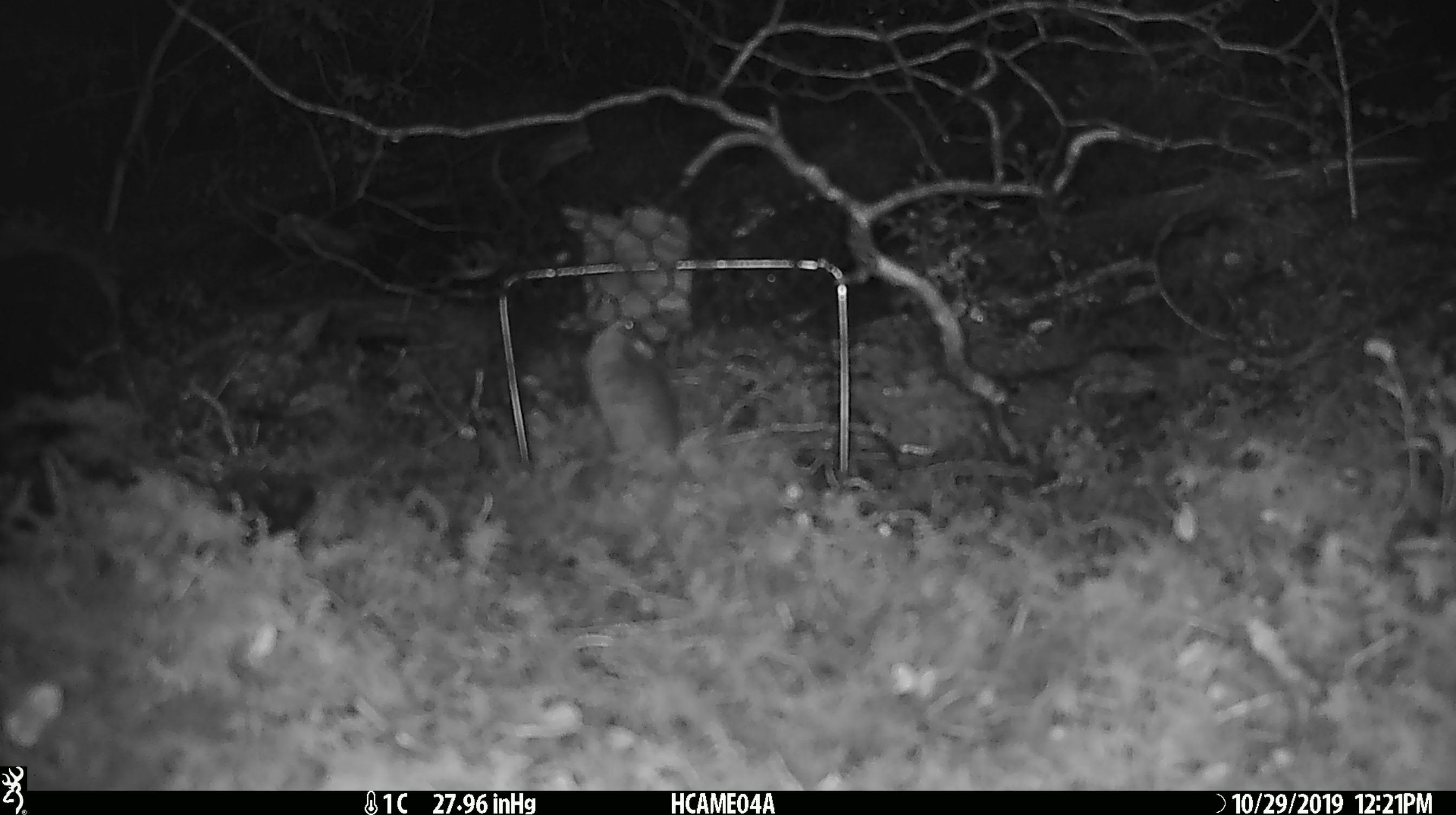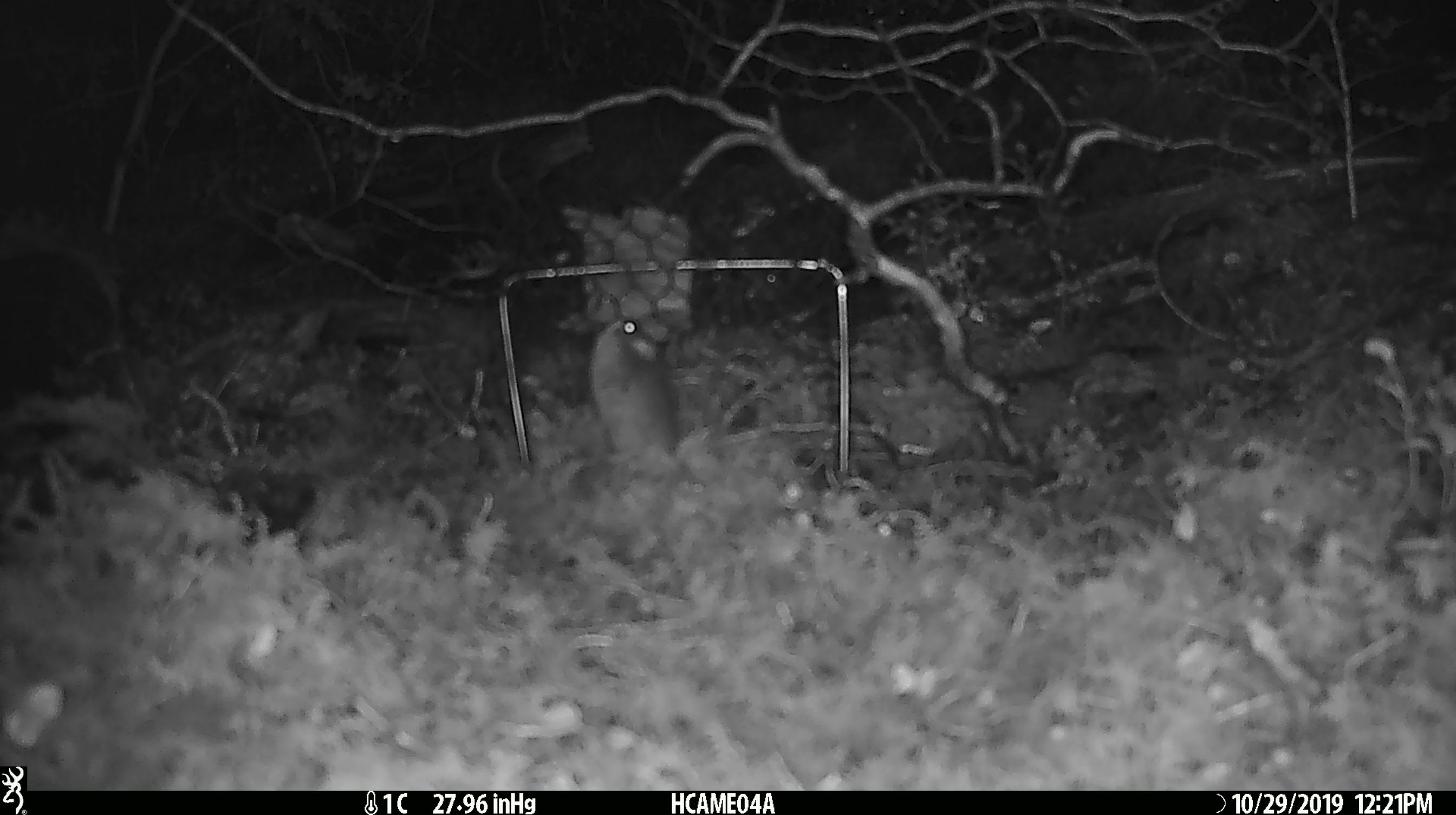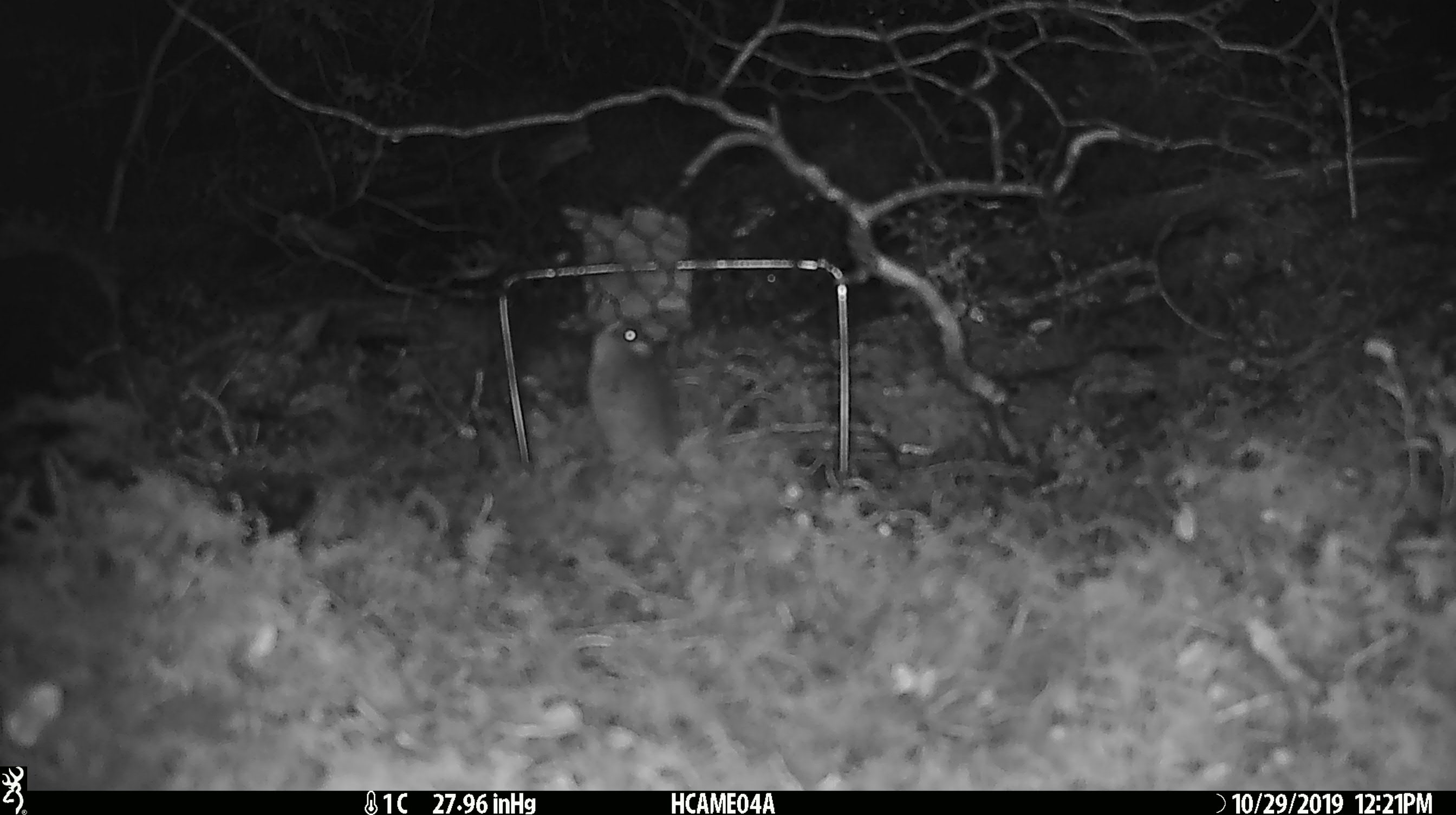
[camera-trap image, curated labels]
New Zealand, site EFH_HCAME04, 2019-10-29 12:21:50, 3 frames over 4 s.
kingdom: Animalia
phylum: Chordata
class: Mammalia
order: Rodentia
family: Muridae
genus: Mus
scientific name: Mus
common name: mouse